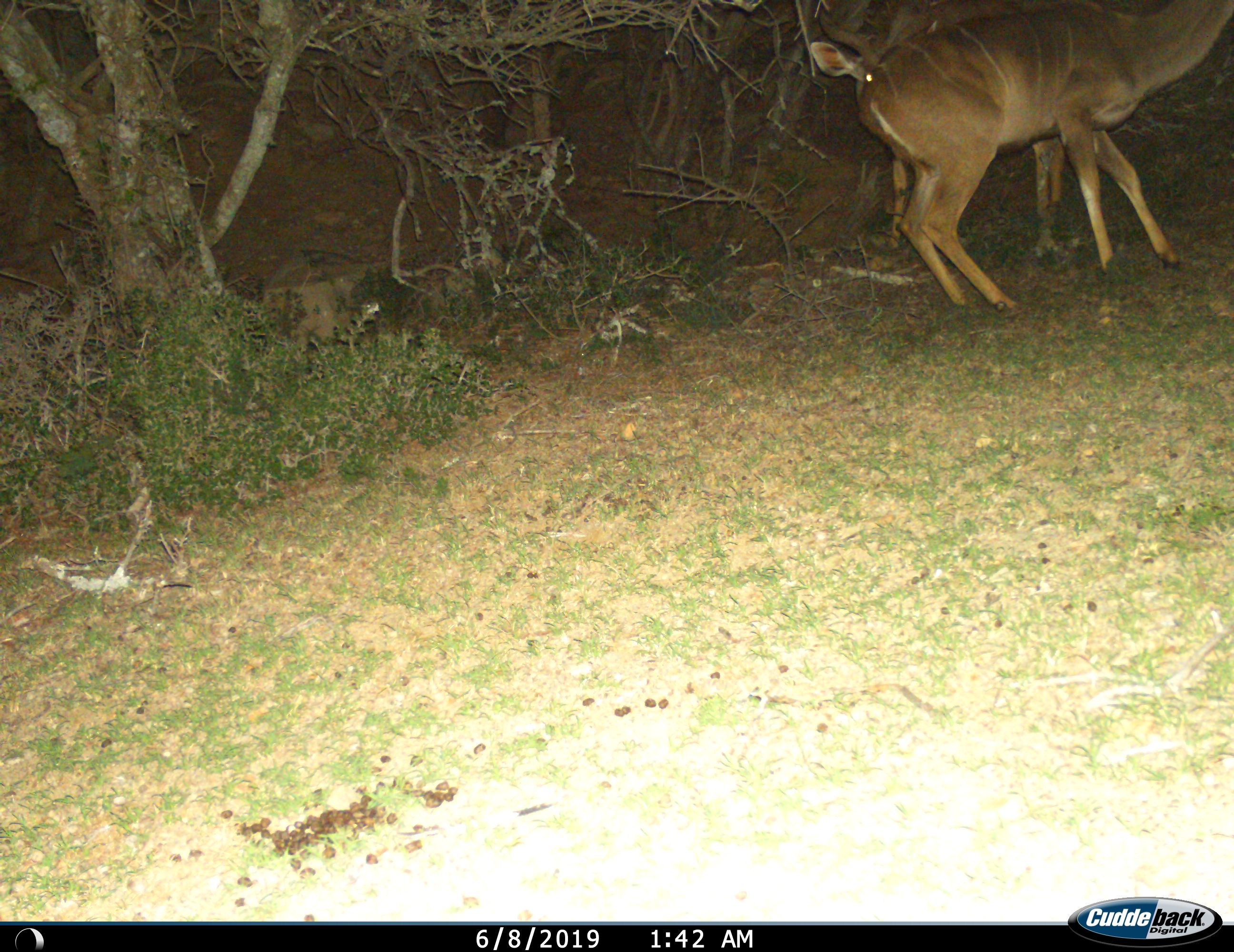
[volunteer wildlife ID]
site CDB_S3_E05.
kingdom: Animalia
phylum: Chordata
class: Mammalia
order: Artiodactyla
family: Bovidae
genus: Tragelaphus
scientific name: Tragelaphus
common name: kudu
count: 2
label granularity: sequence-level